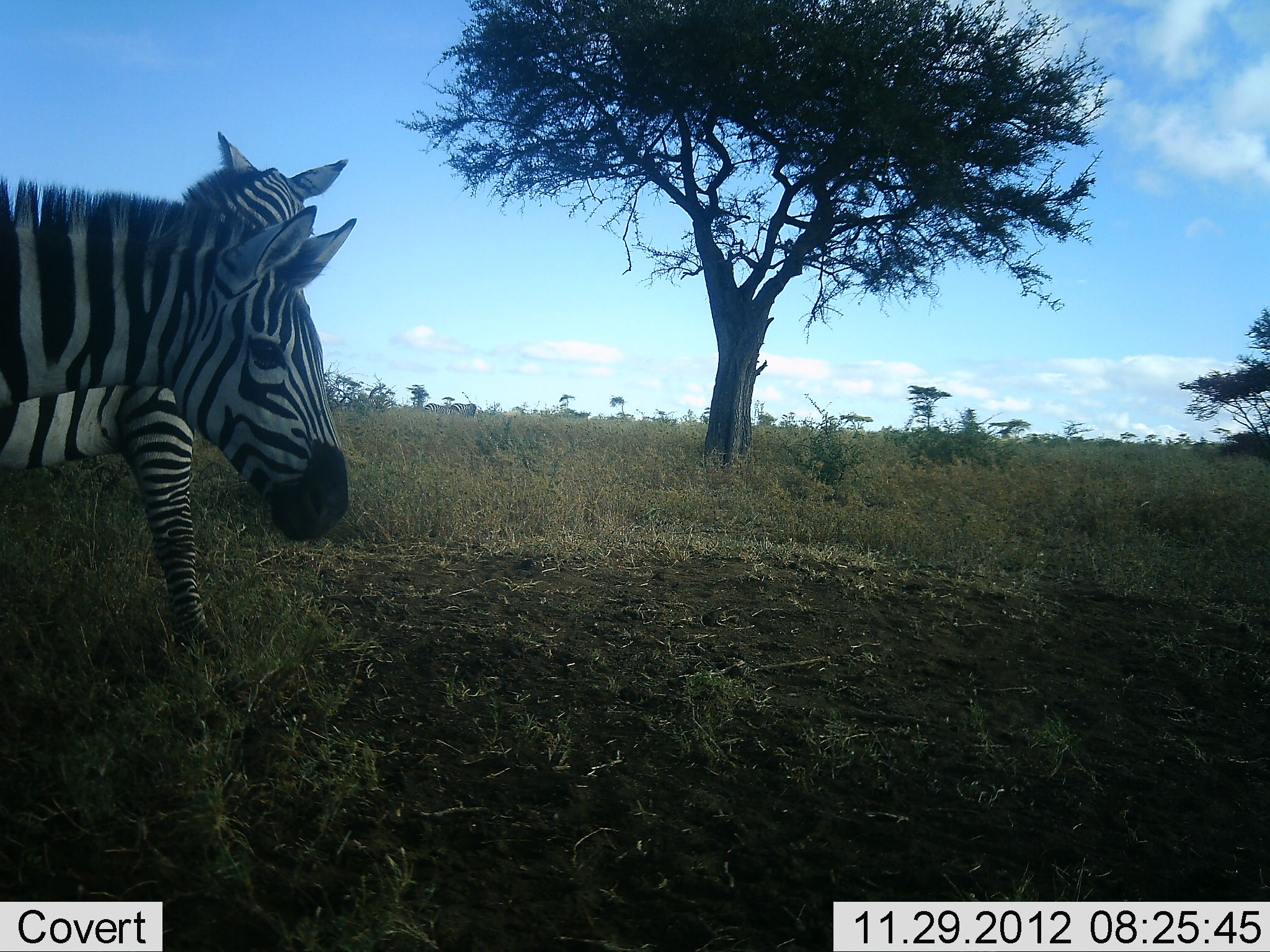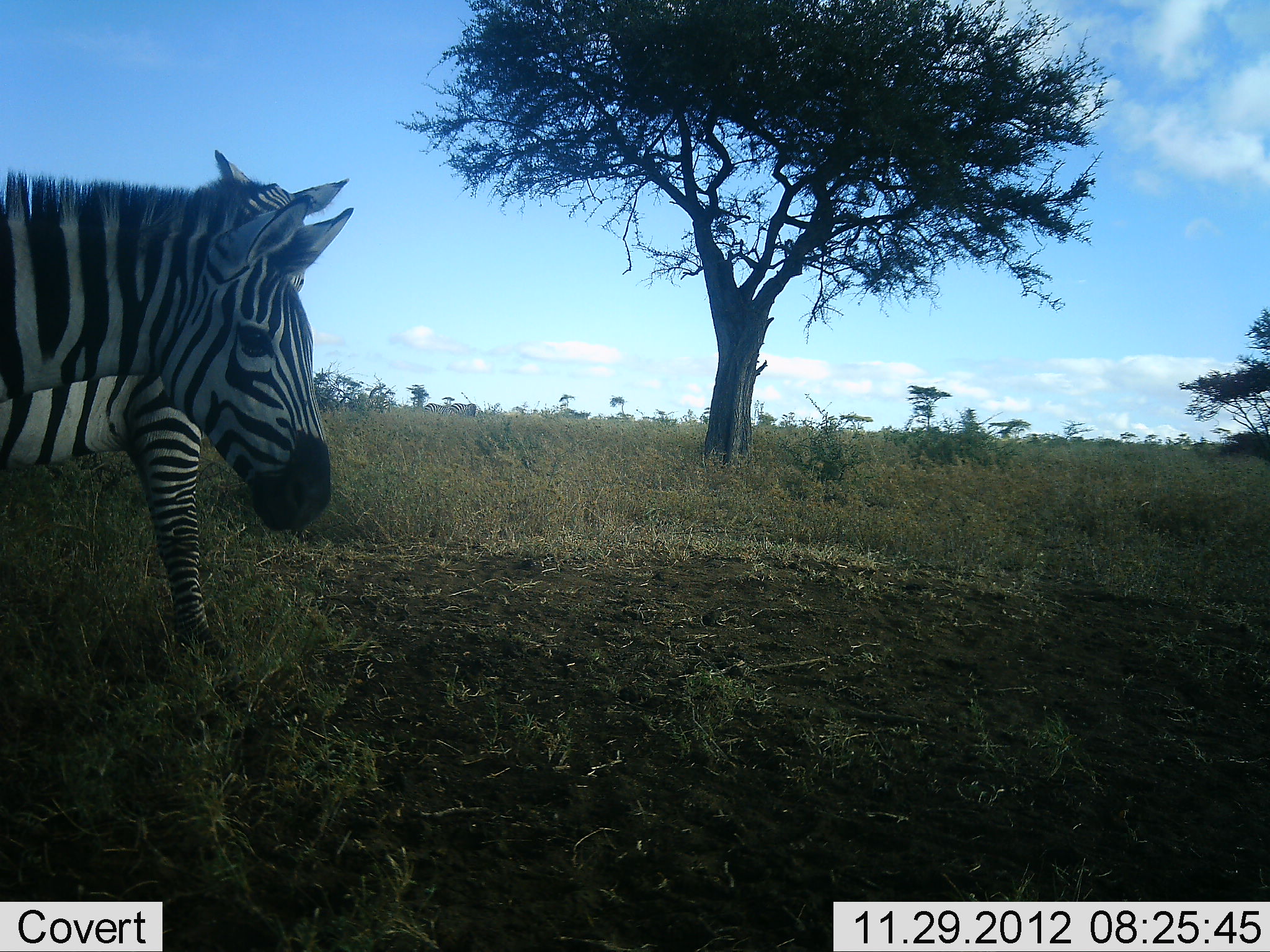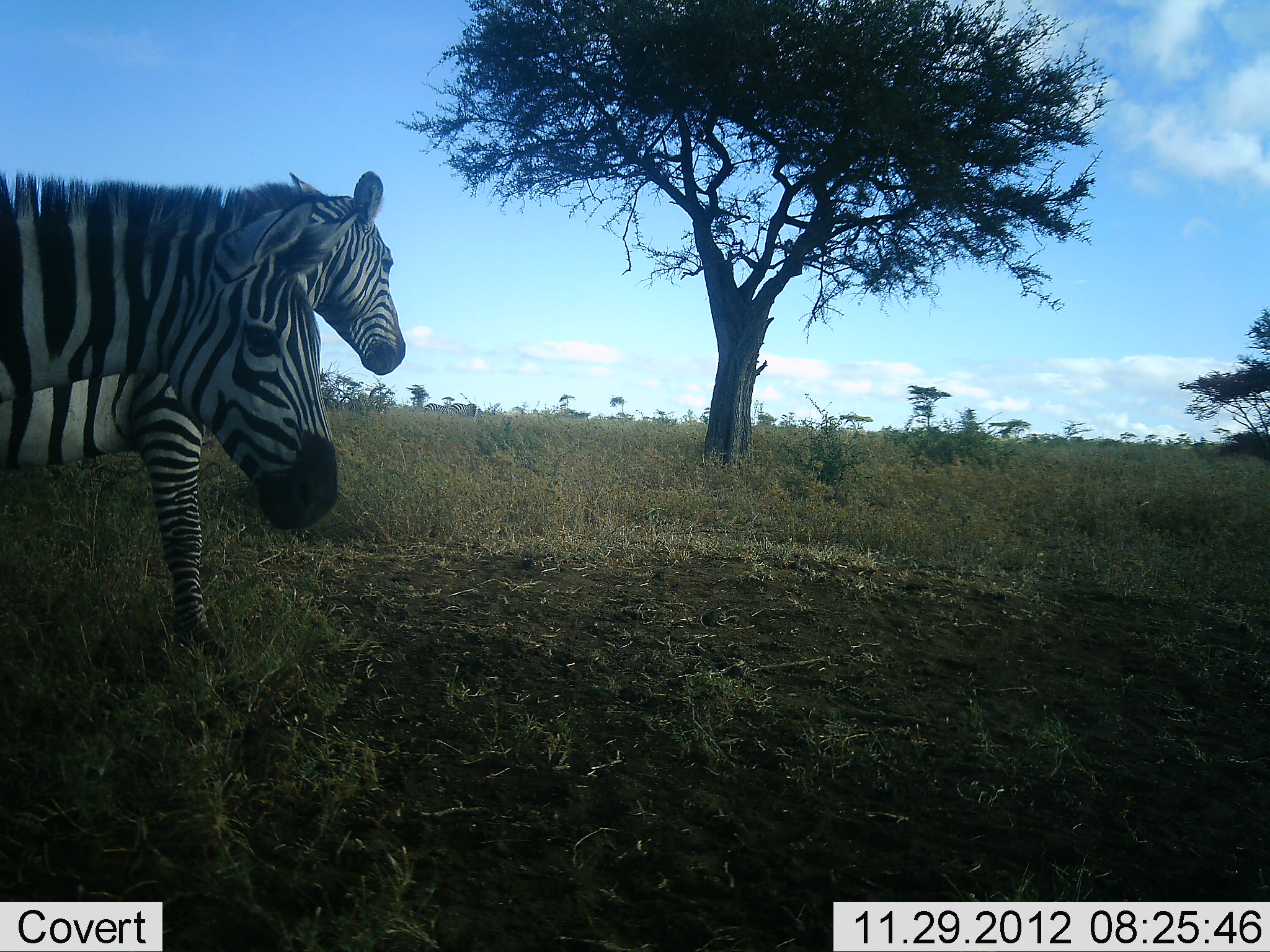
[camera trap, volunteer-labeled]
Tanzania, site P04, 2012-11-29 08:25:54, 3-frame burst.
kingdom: Animalia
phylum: Chordata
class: Mammalia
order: Perissodactyla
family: Equidae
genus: Equus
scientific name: Equus quagga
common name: plains zebra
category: zebra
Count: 2.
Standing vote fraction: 100%.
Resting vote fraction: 0%.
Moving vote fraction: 10%.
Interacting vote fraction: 0%.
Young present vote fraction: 10%.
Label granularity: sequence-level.